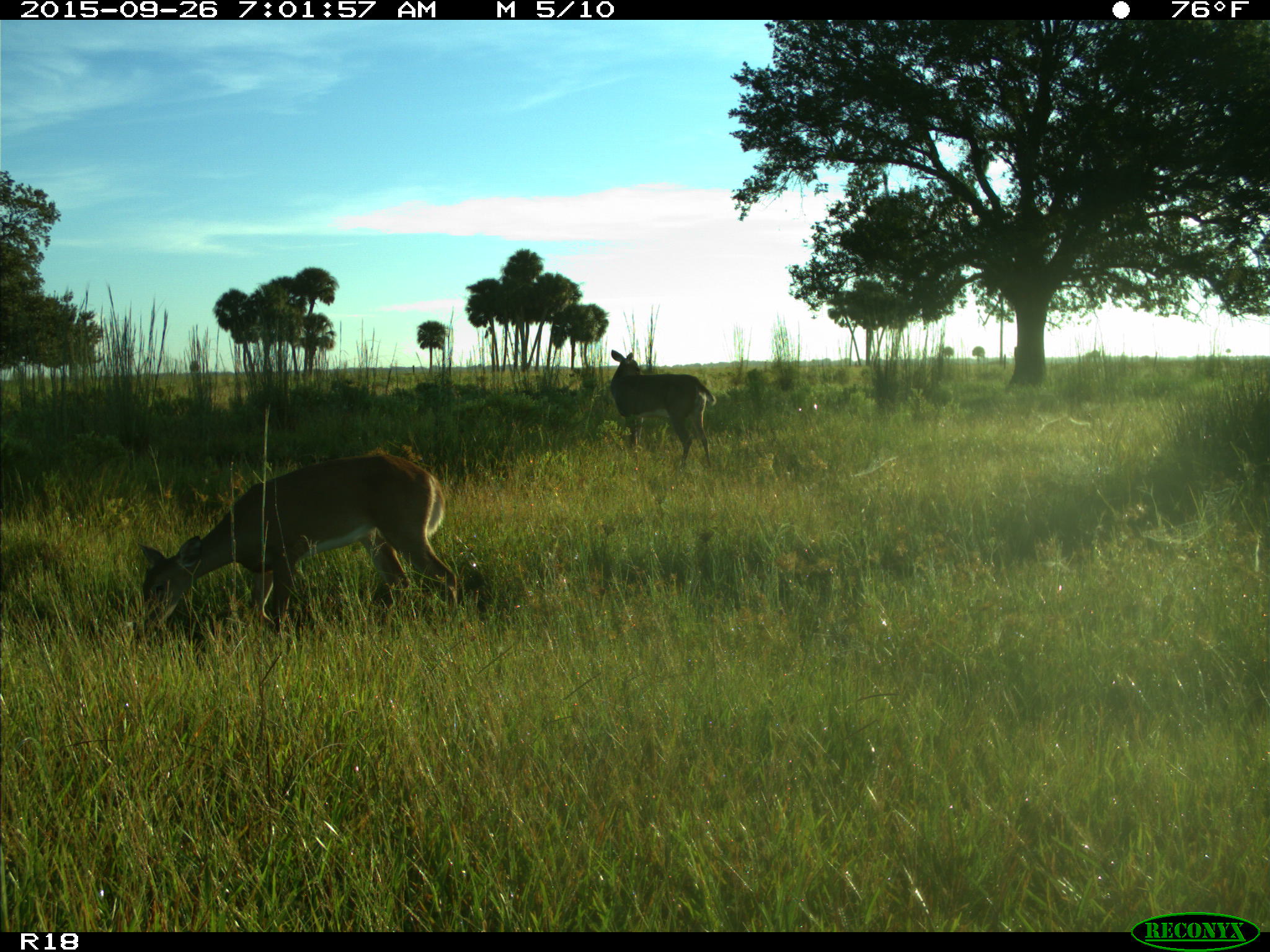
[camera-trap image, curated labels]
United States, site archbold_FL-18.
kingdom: Animalia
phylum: Chordata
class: Mammalia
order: Artiodactyla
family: Cervidae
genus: Odocoileus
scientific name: Odocoileus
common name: deer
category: unidentified deer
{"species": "unidentified deer (deer) (Odocoileus)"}